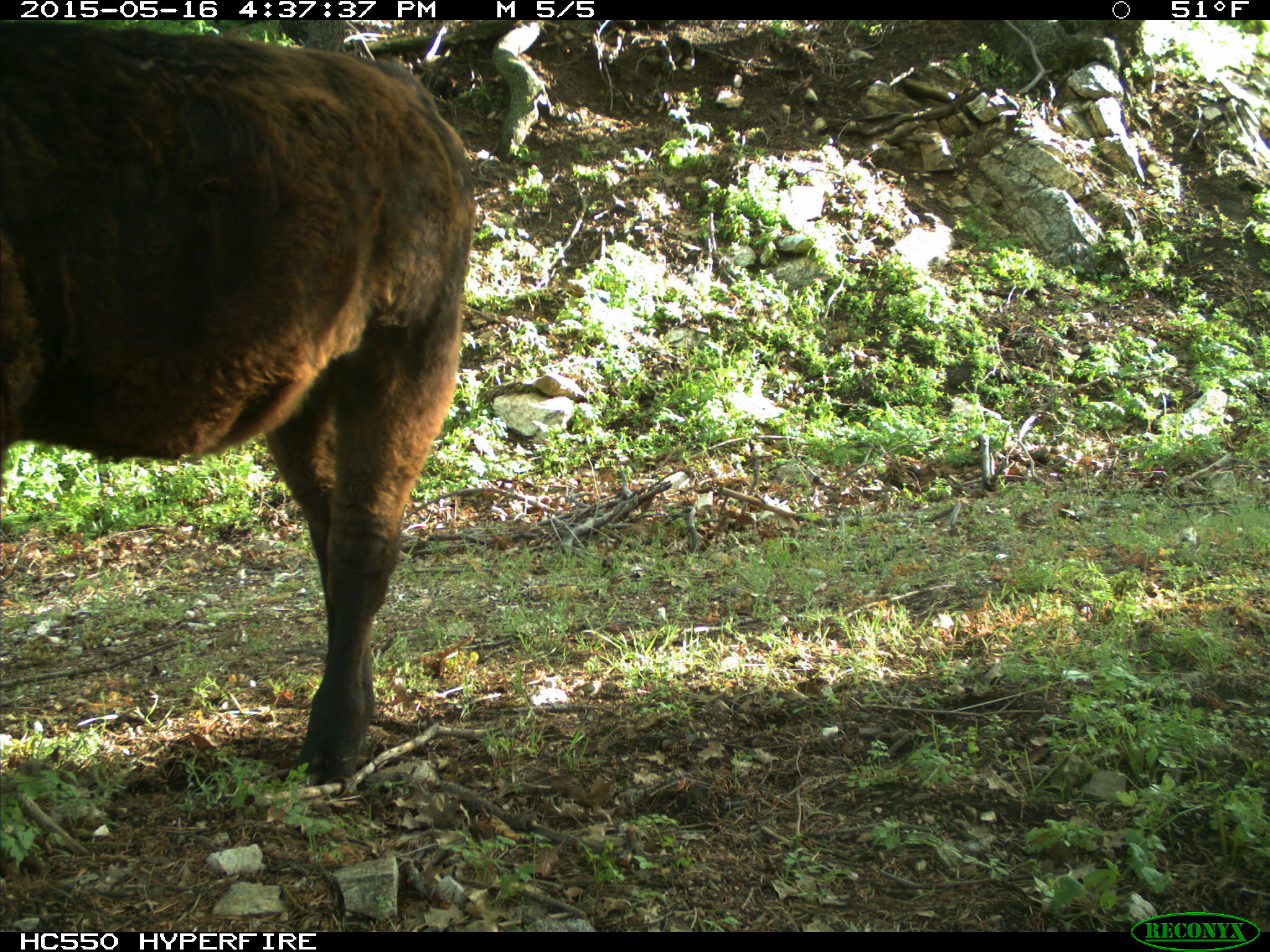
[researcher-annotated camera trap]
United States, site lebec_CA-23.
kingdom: Animalia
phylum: Chordata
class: Mammalia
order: Artiodactyla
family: Bovidae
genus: Bos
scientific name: Bos taurus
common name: domestic cow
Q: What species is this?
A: Bos taurus (domestic cow).